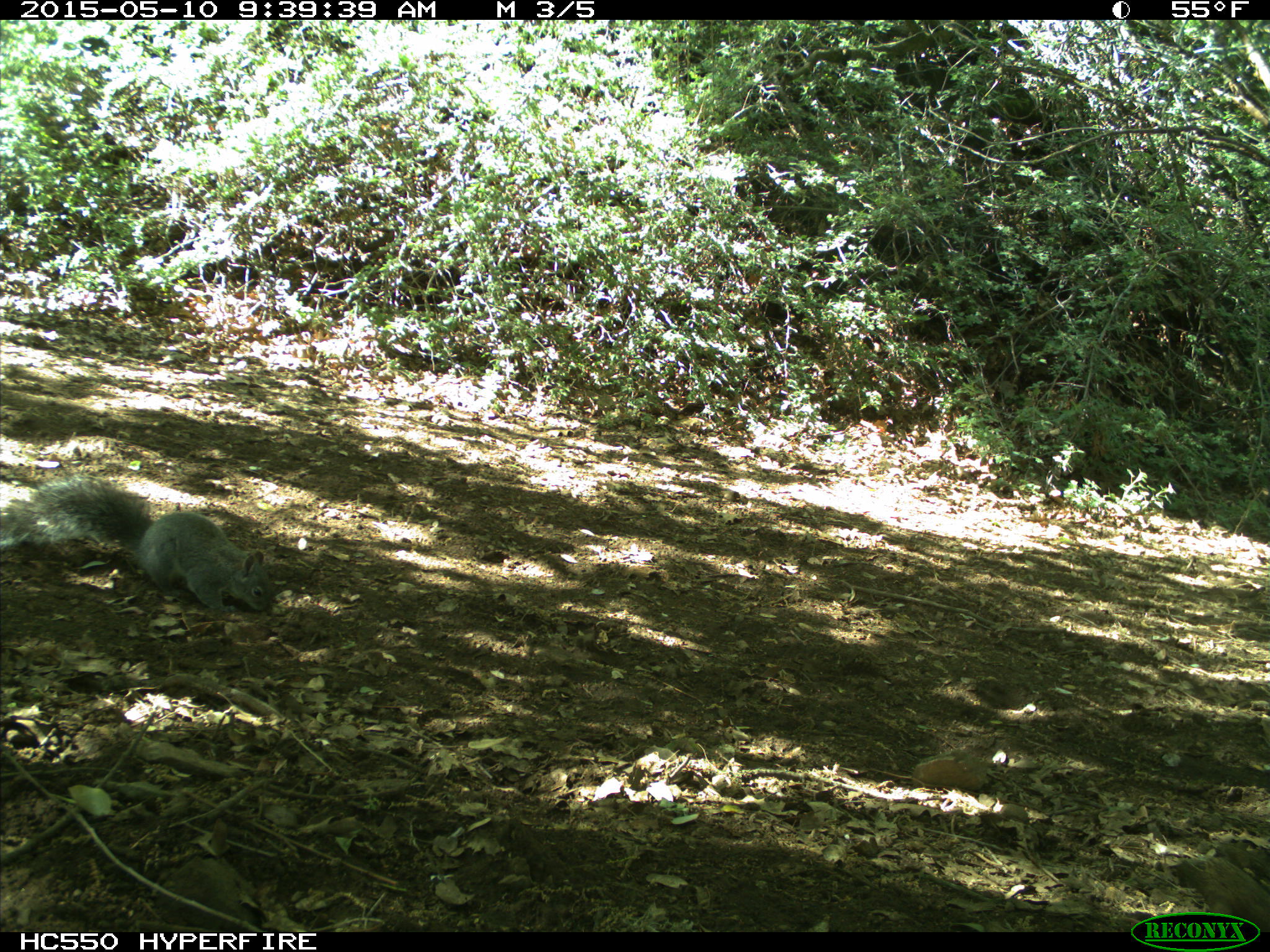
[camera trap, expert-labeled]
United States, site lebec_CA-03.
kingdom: Animalia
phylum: Chordata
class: Mammalia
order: Rodentia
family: Sciuridae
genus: Sciurus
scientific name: Sciurus carolinensis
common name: eastern gray squirrel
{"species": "Sciurus carolinensis (eastern gray squirrel)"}